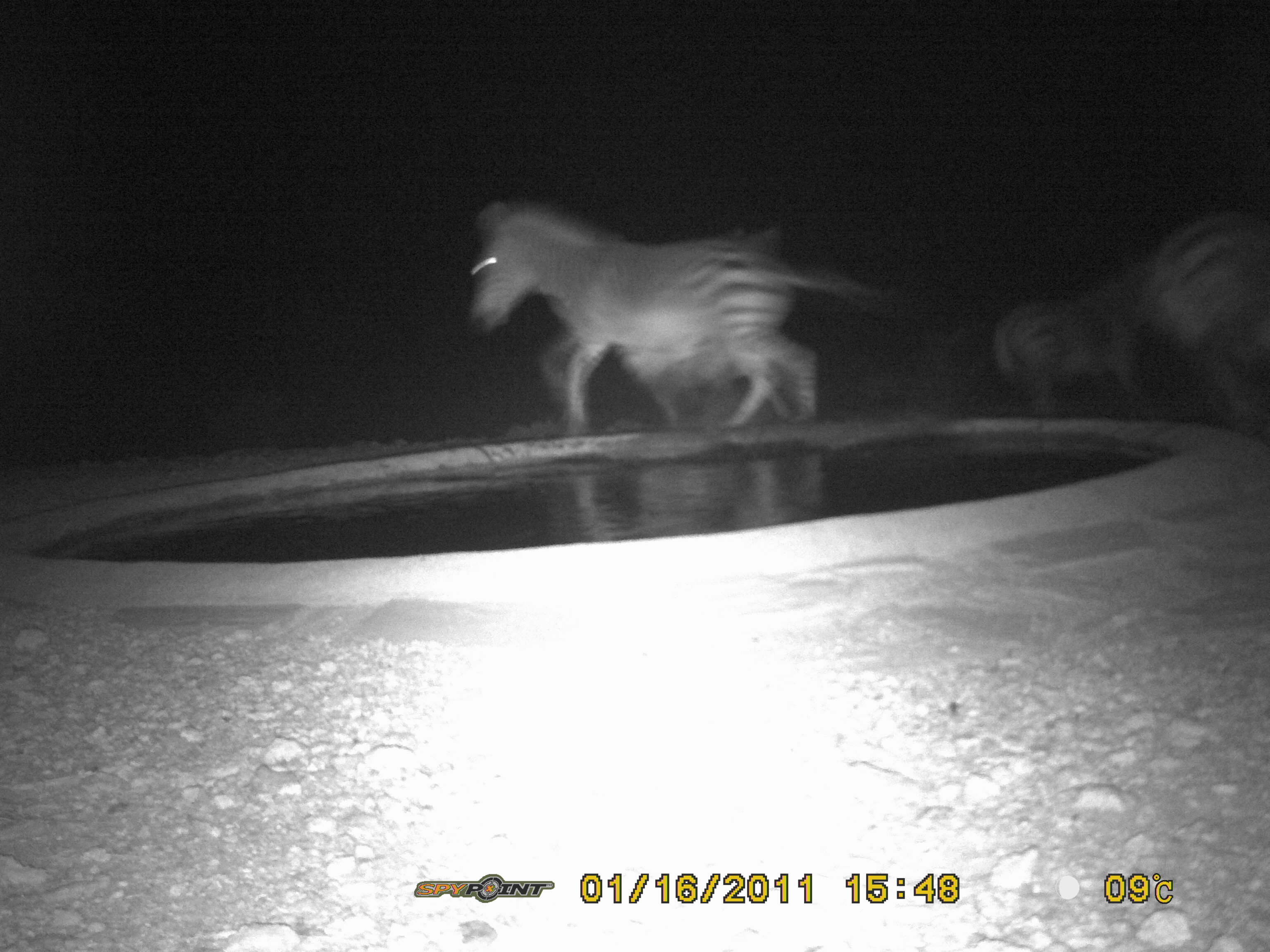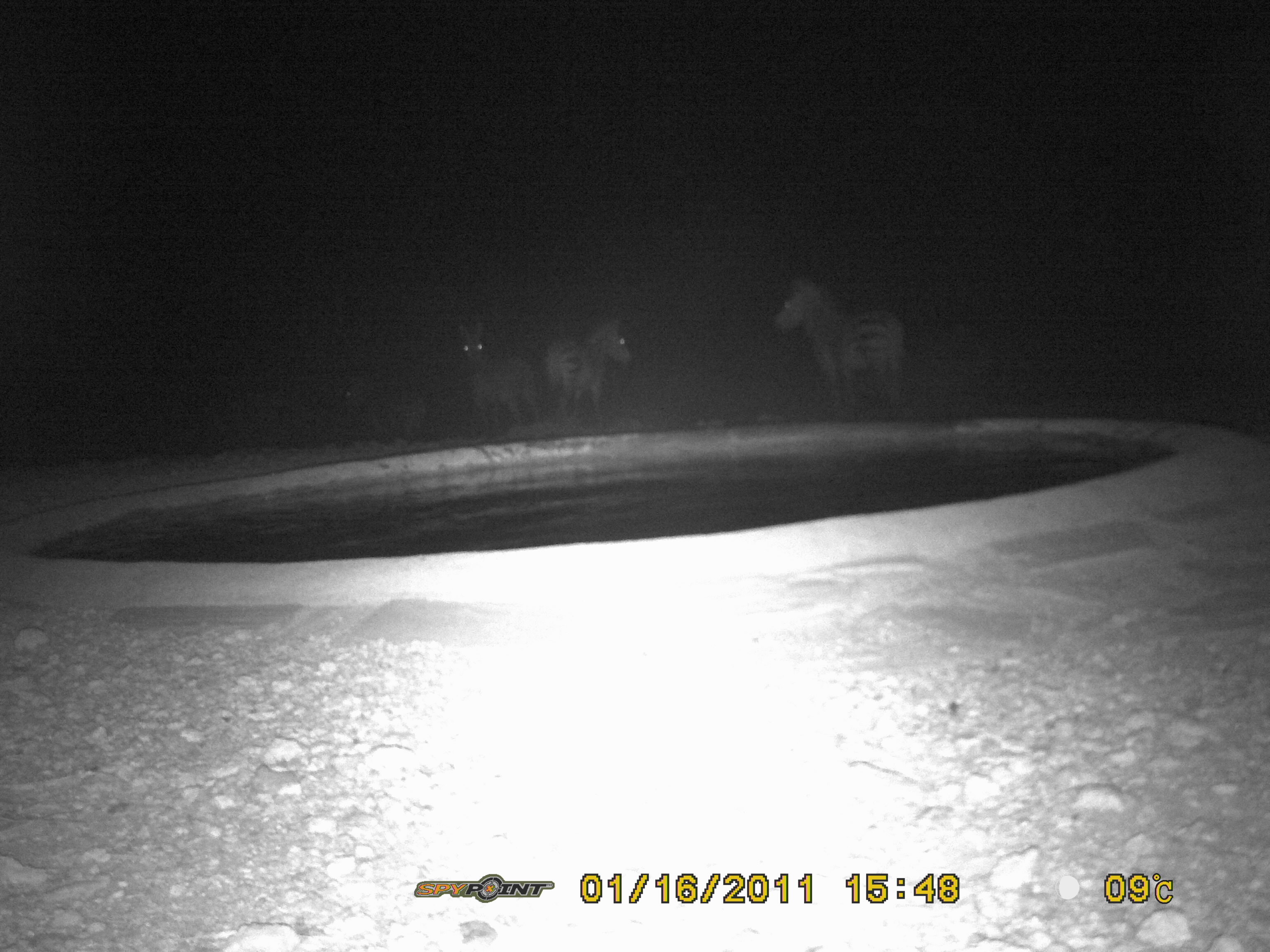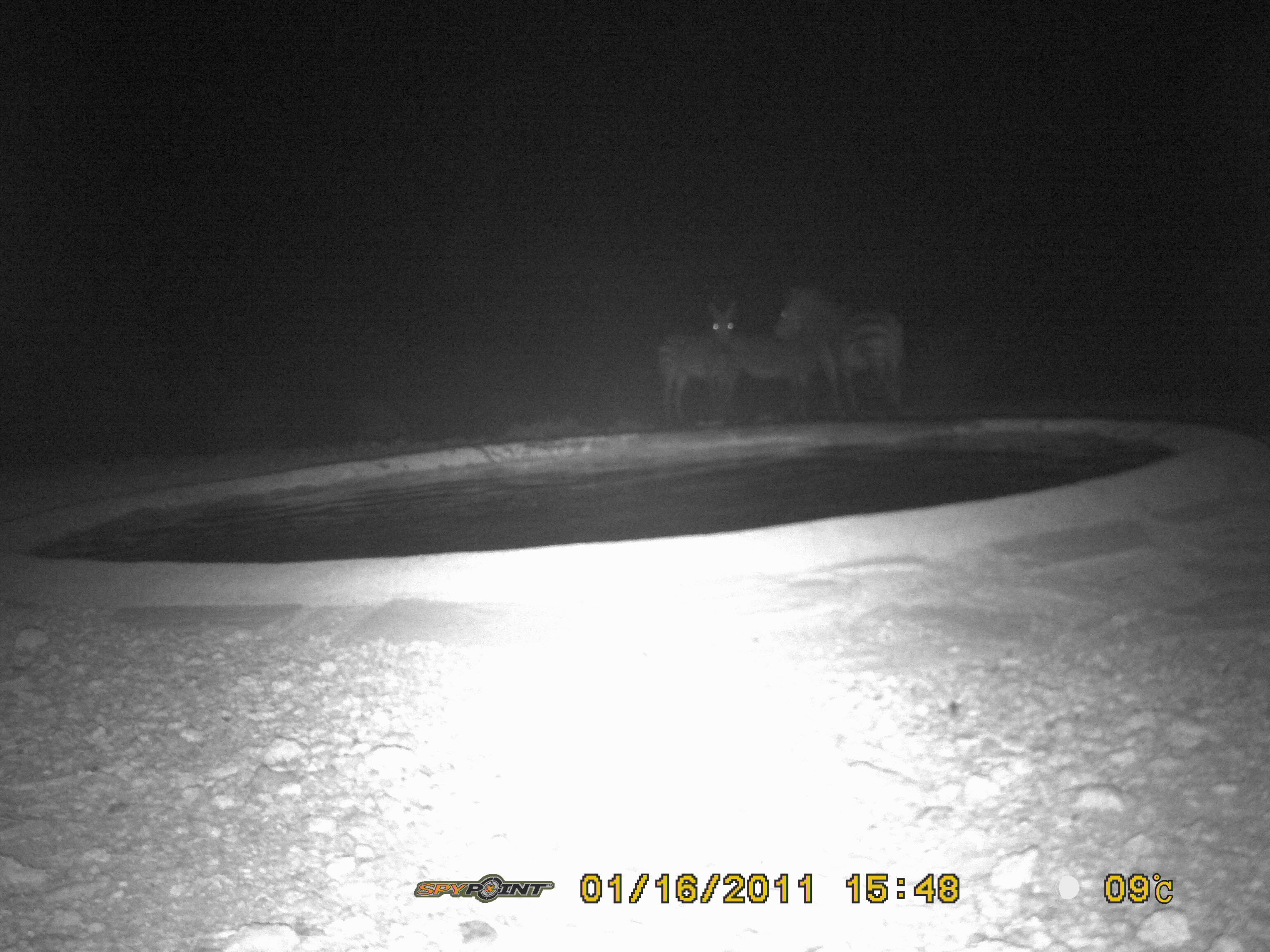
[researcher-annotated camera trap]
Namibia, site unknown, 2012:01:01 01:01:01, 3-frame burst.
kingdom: Animalia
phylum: Chordata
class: Mammalia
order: Perissodactyla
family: Equidae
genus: Equus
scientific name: Equus zebra hartmannae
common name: hartmann's mountain zebra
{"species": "Equus zebra hartmannae (hartmann's mountain zebra)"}